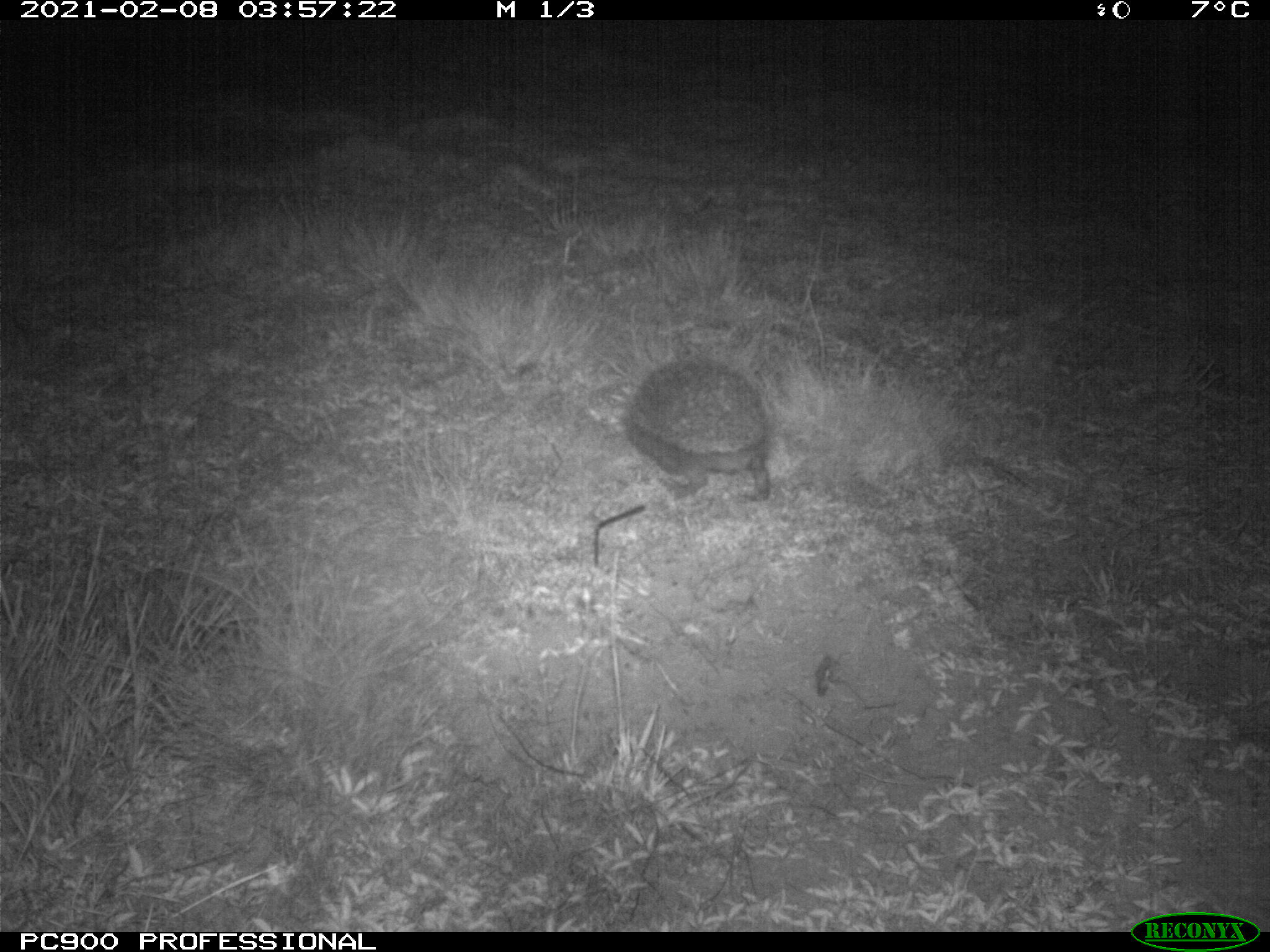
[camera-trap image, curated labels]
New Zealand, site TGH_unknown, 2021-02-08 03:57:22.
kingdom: Animalia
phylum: Chordata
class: Mammalia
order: Eulipotyphla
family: Erinaceidae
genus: Erinaceus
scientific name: Erinaceus europaeus europaeus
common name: european hedgehog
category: hedgehog